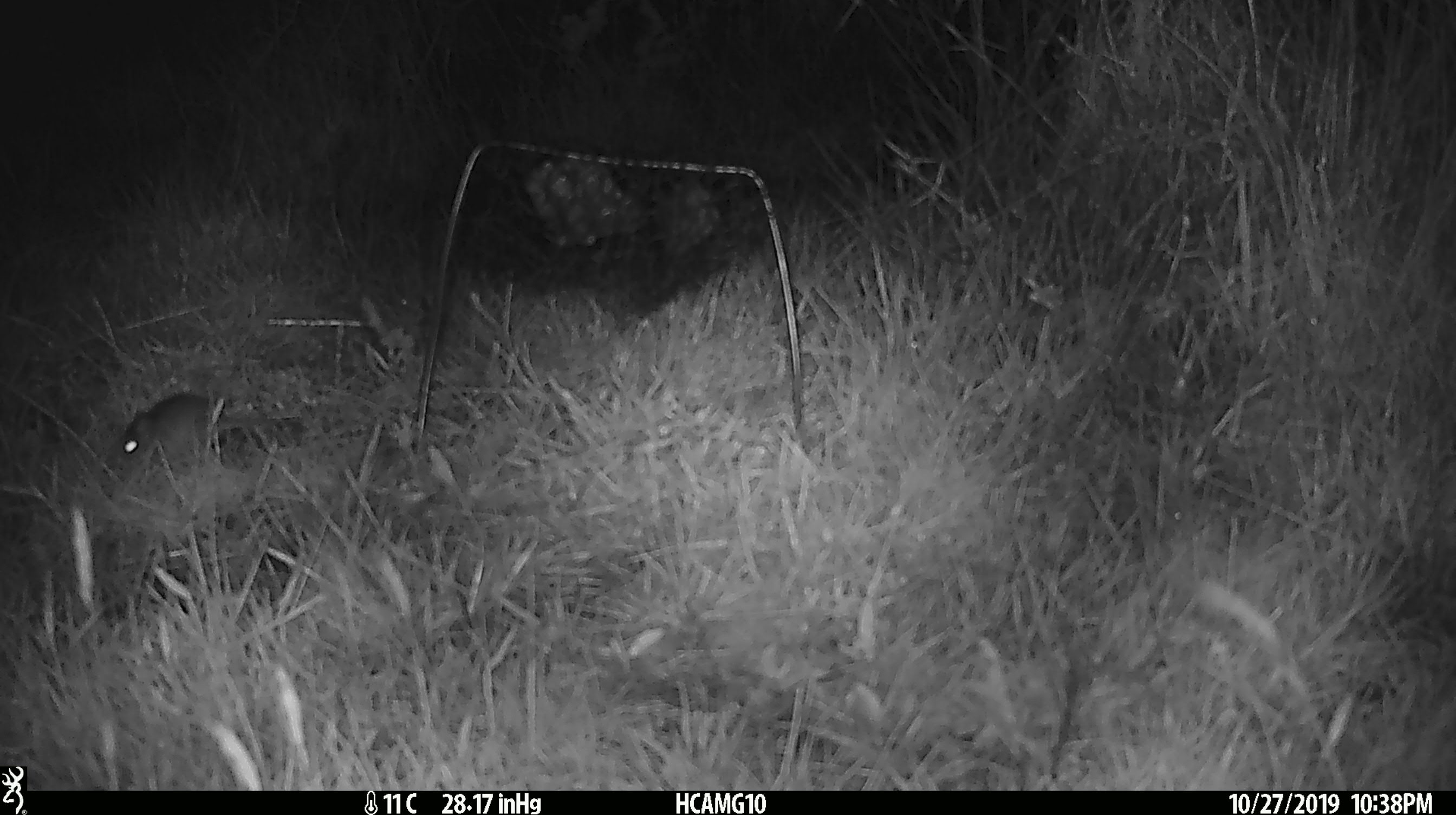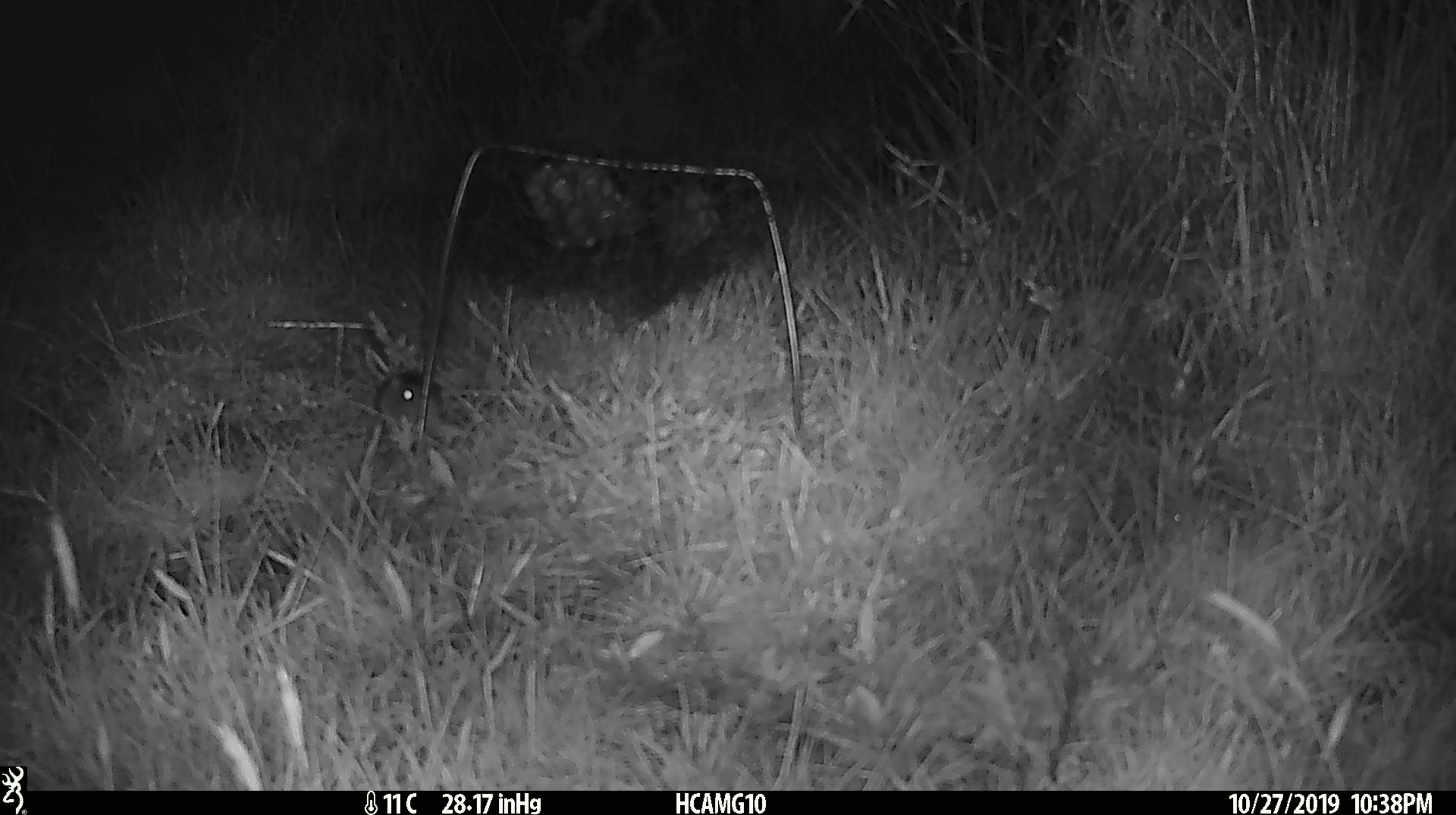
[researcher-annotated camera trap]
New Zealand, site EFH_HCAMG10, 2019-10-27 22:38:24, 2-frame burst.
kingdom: Animalia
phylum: Chordata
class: Mammalia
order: Rodentia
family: Muridae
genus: Mus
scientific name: Mus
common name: mouse